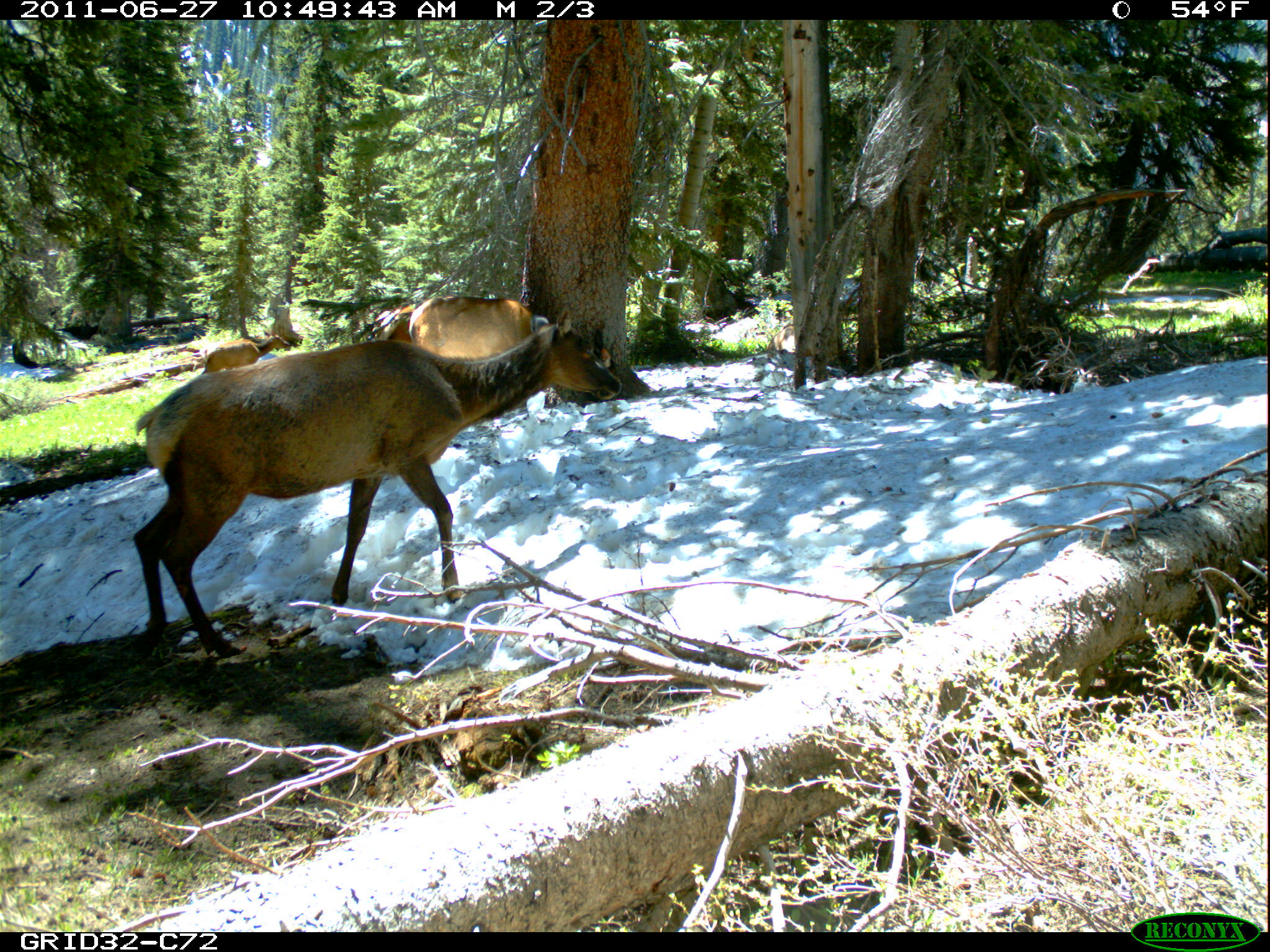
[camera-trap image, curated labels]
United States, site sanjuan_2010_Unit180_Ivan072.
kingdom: Animalia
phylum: Chordata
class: Mammalia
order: Artiodactyla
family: Cervidae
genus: Cervus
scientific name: Cervus elaphus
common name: red deer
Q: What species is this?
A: Cervus elaphus (red deer).